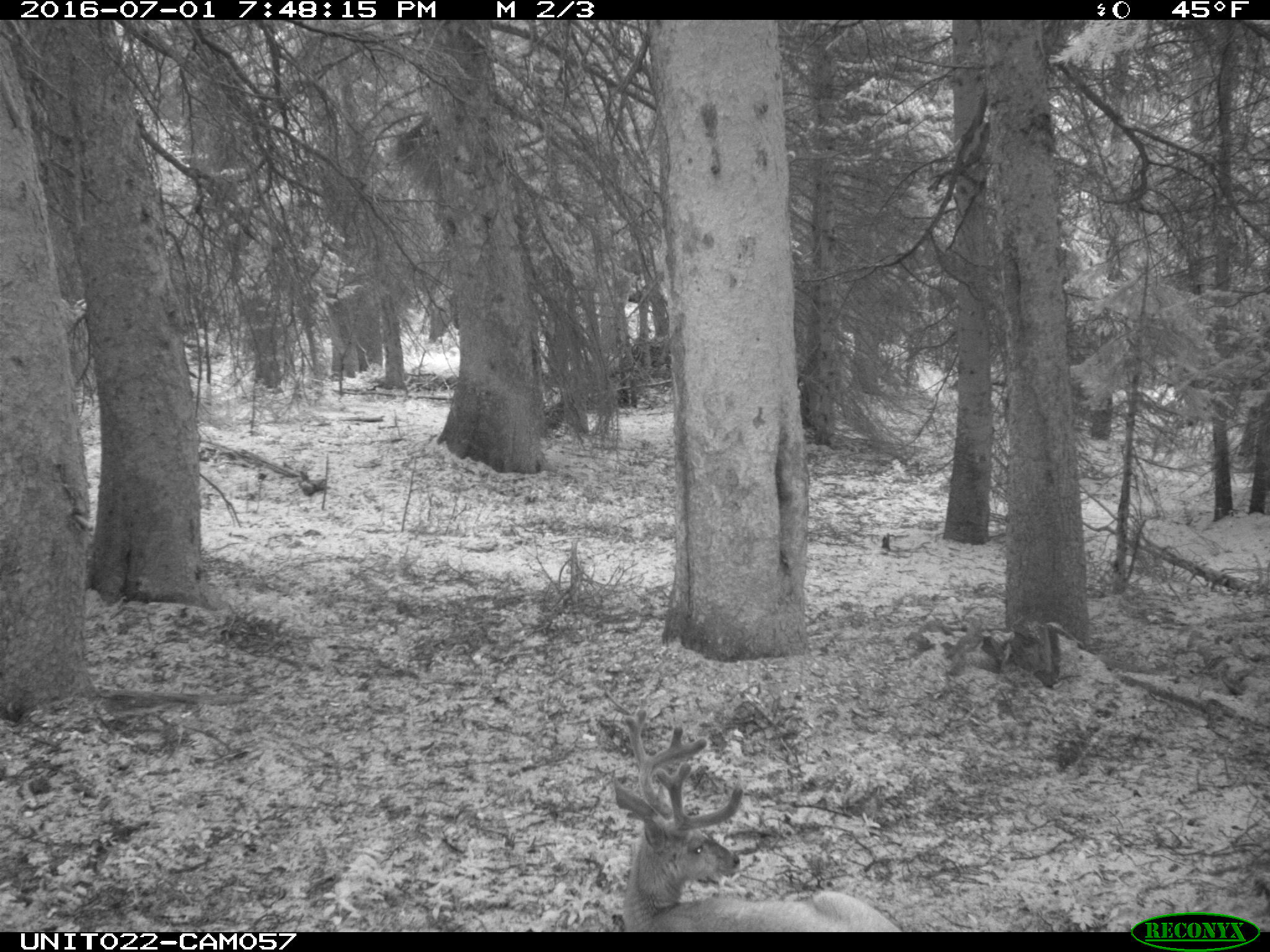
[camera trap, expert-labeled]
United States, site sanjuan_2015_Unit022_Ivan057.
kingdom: Animalia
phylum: Chordata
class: Mammalia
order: Artiodactyla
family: Cervidae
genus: Odocoileus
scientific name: Odocoileus hemionus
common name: mule deer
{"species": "Odocoileus hemionus (mule deer)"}